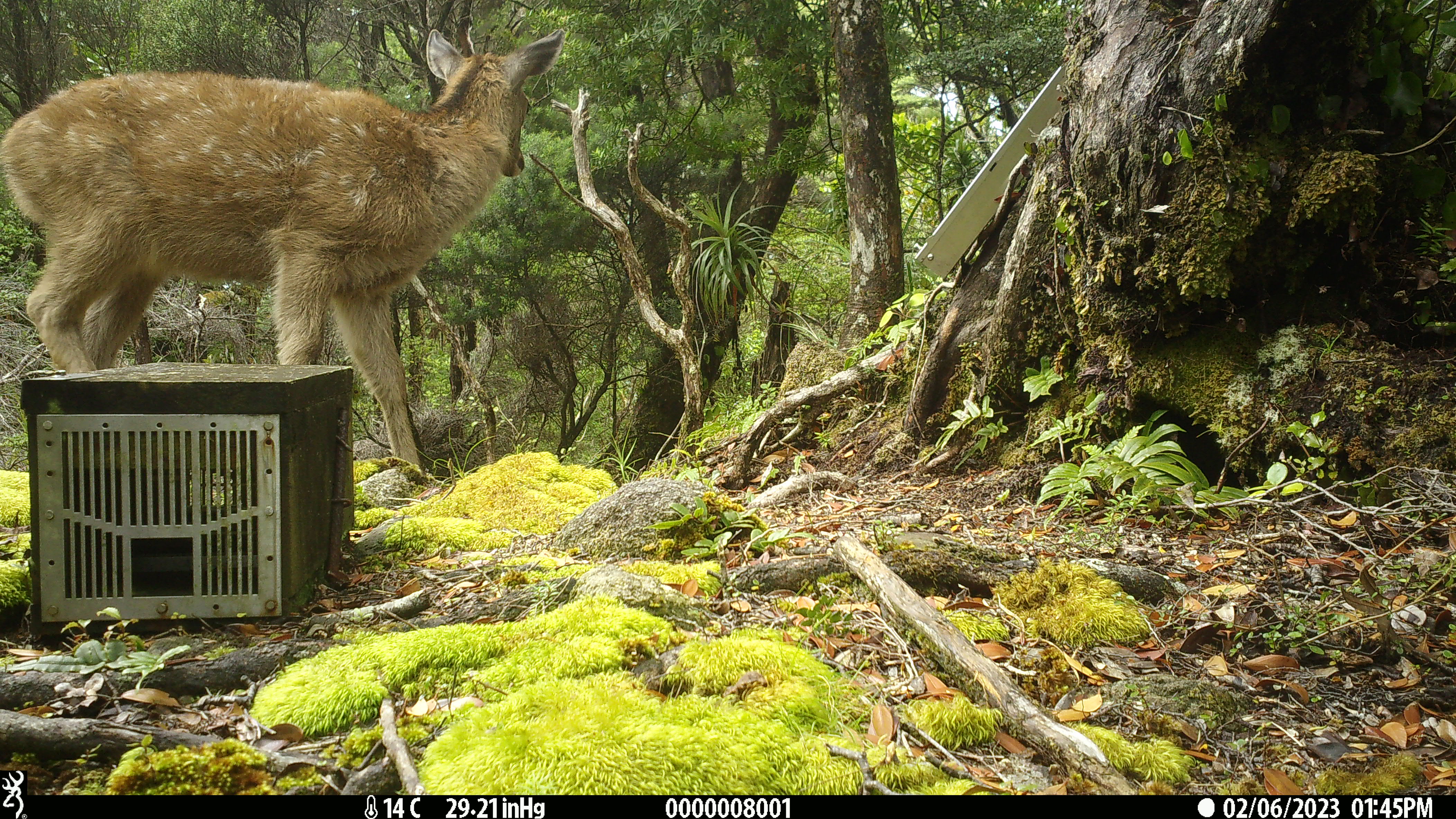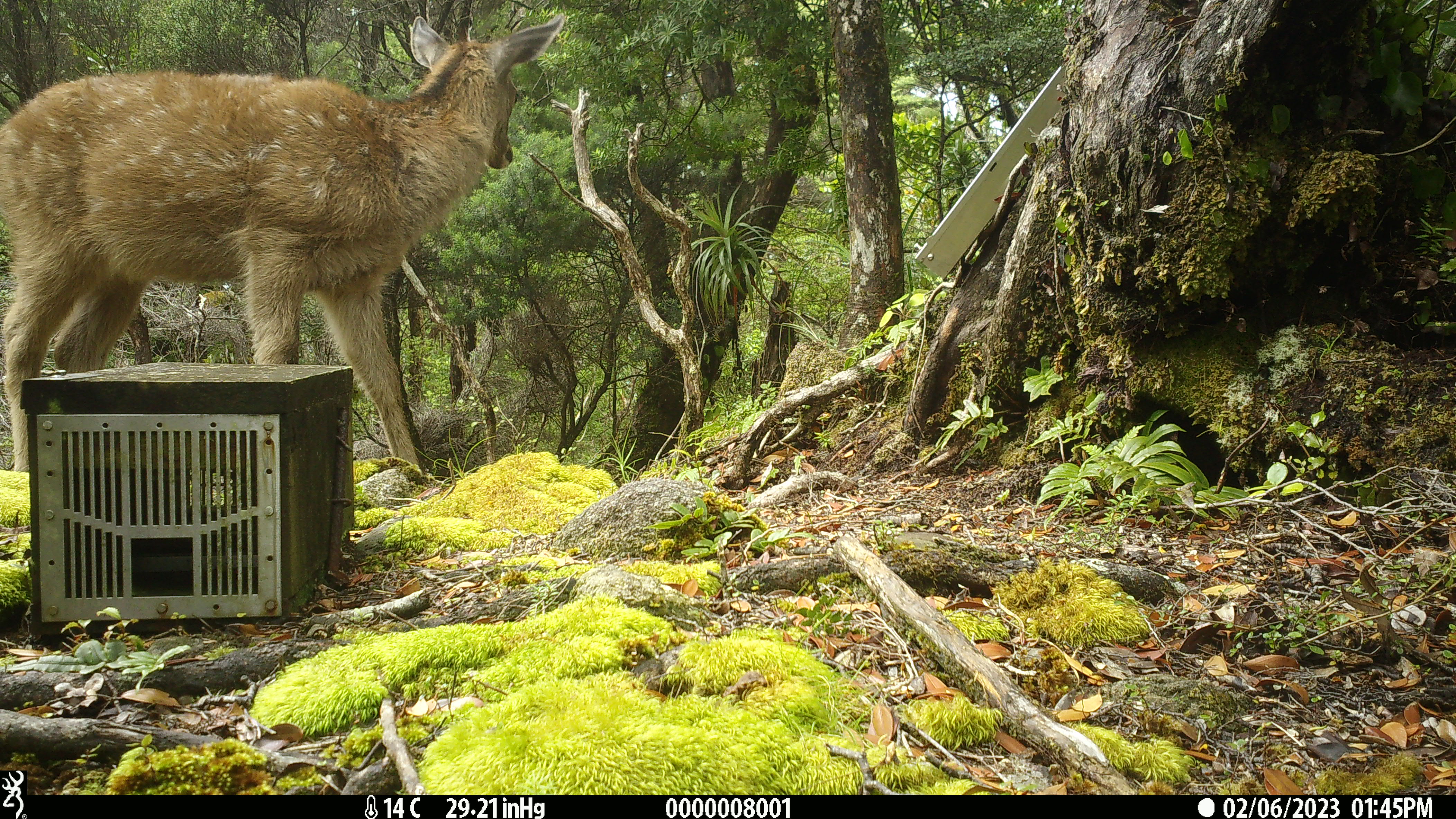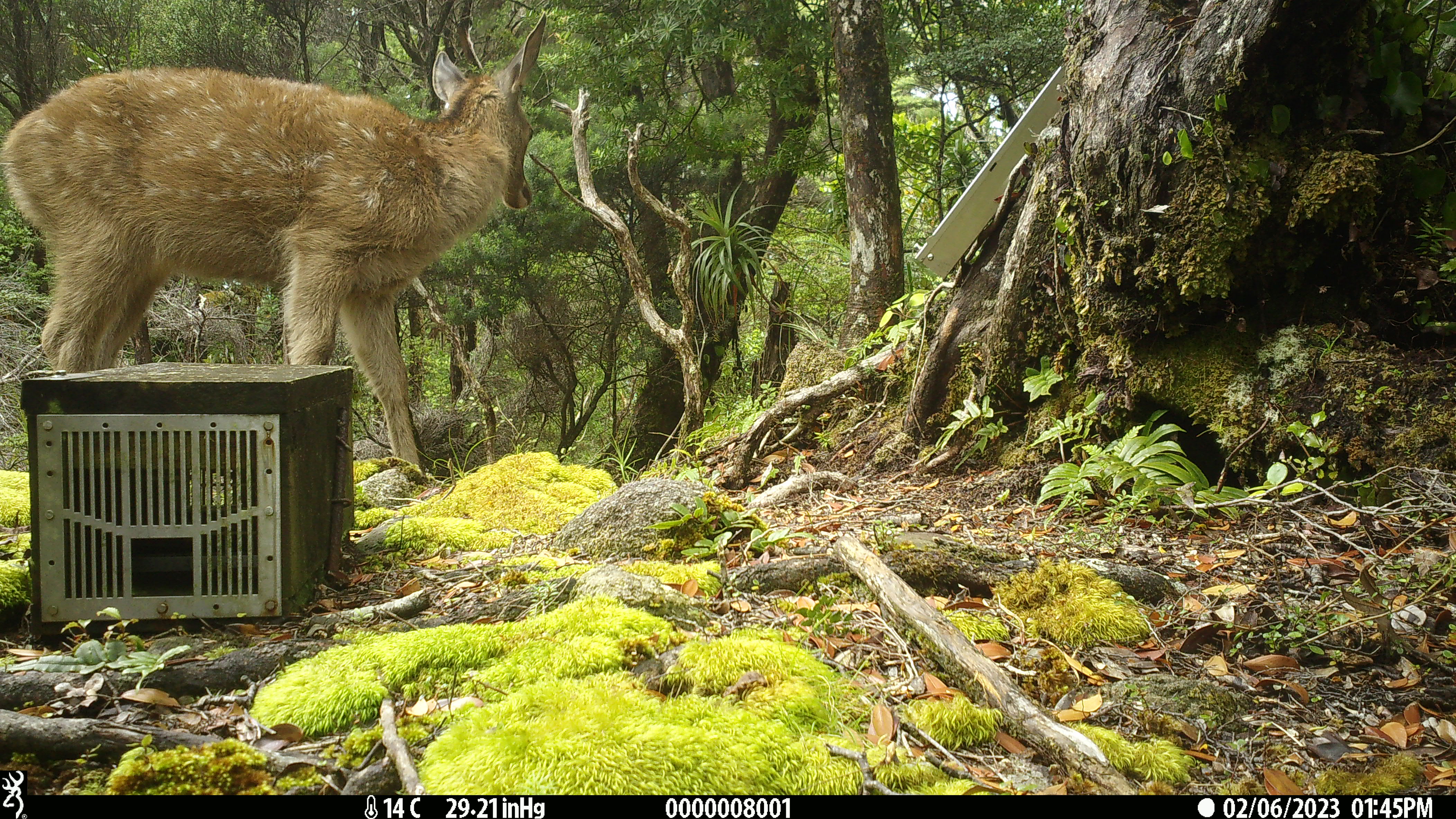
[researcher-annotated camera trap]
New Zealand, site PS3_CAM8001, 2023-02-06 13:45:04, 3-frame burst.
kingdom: Animalia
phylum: Chordata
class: Mammalia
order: Artiodactyla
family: Cervidae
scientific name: Cervidae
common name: deer